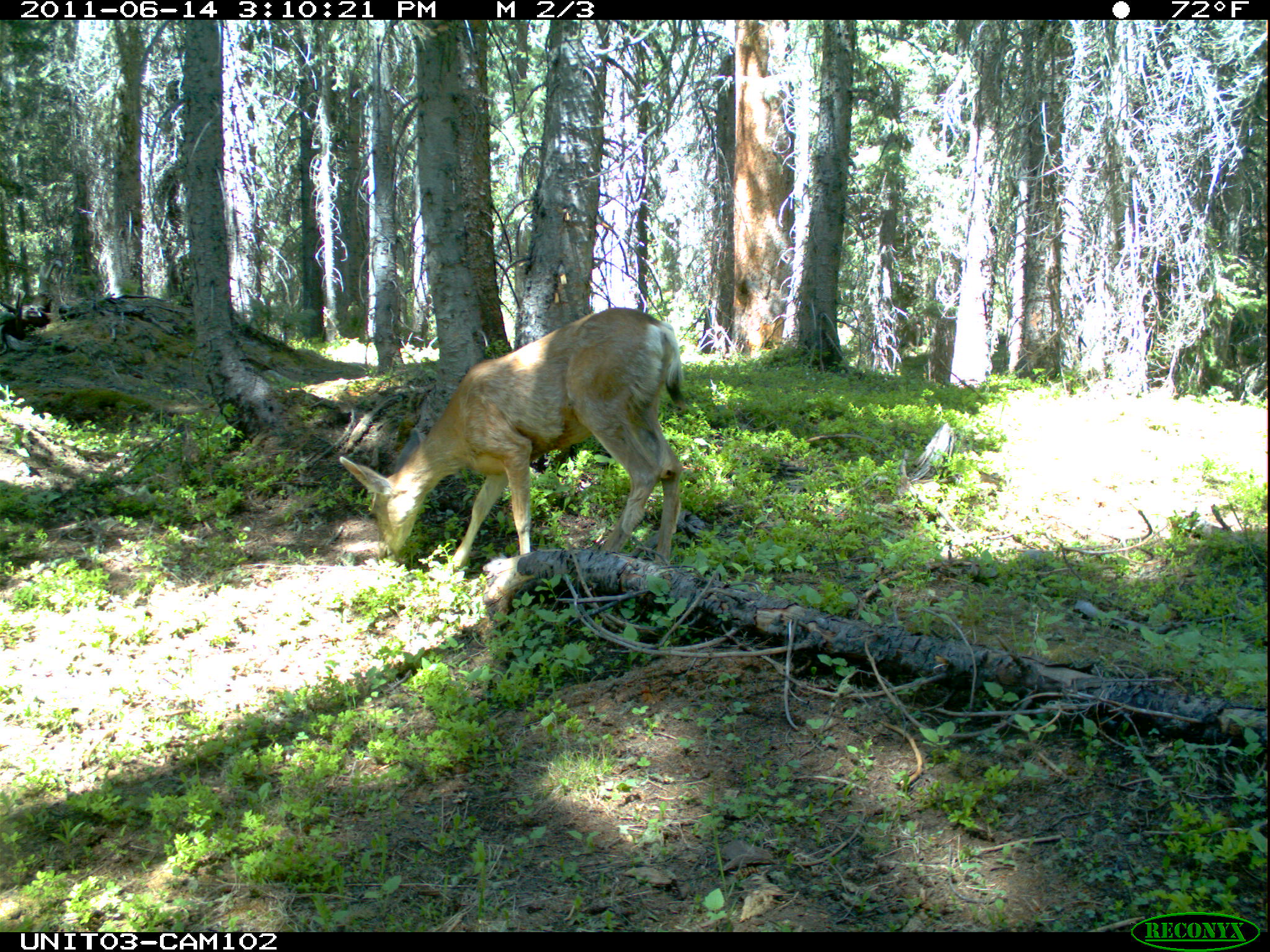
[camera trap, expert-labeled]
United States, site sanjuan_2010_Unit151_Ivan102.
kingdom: Animalia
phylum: Chordata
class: Mammalia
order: Artiodactyla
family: Cervidae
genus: Odocoileus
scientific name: Odocoileus hemionus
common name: mule deer